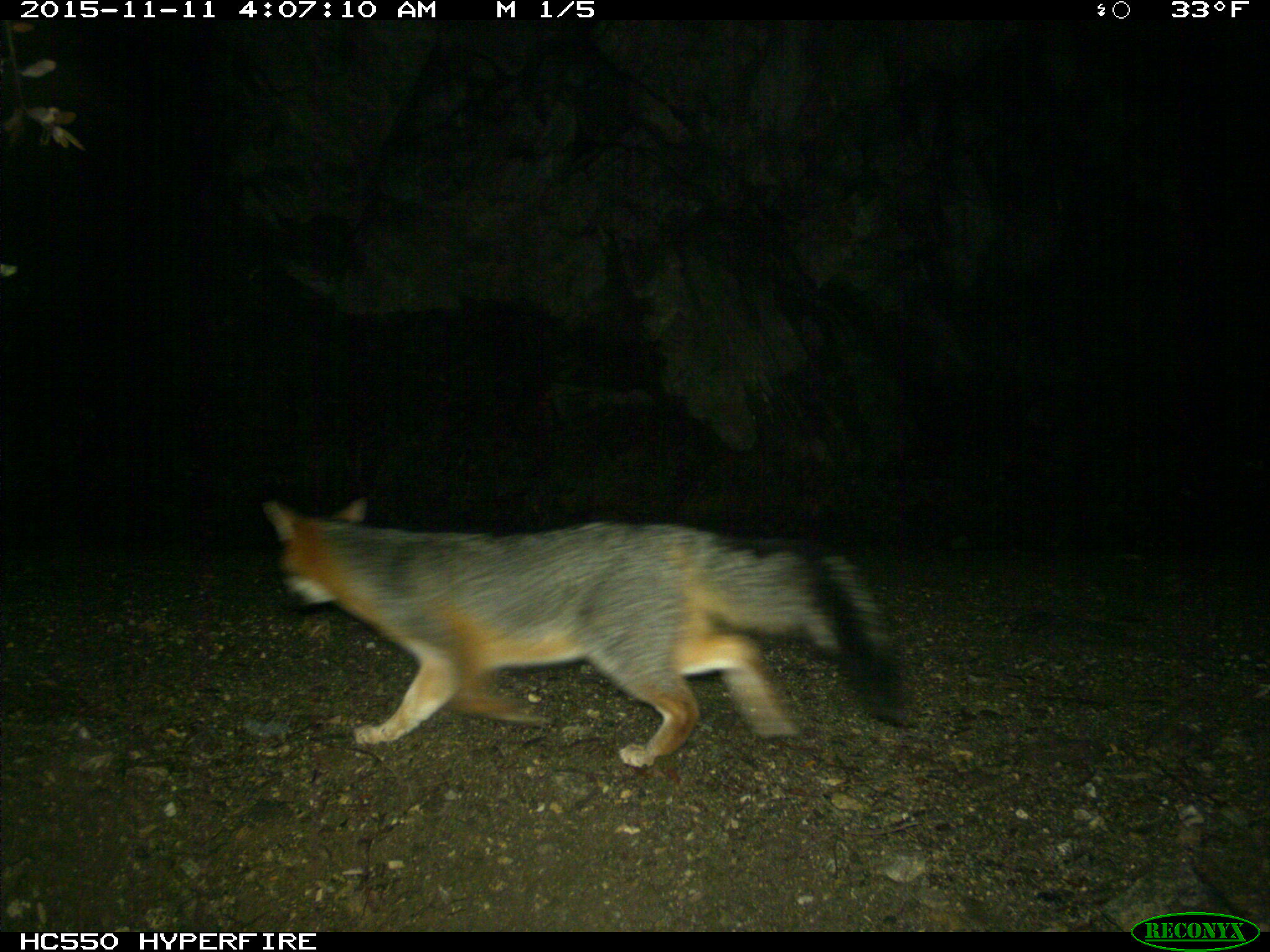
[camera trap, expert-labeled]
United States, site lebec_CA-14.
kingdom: Animalia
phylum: Chordata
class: Mammalia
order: Carnivora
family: Canidae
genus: Urocyon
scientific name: Urocyon cinereoargenteus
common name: gray fox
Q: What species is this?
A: Urocyon cinereoargenteus (gray fox).